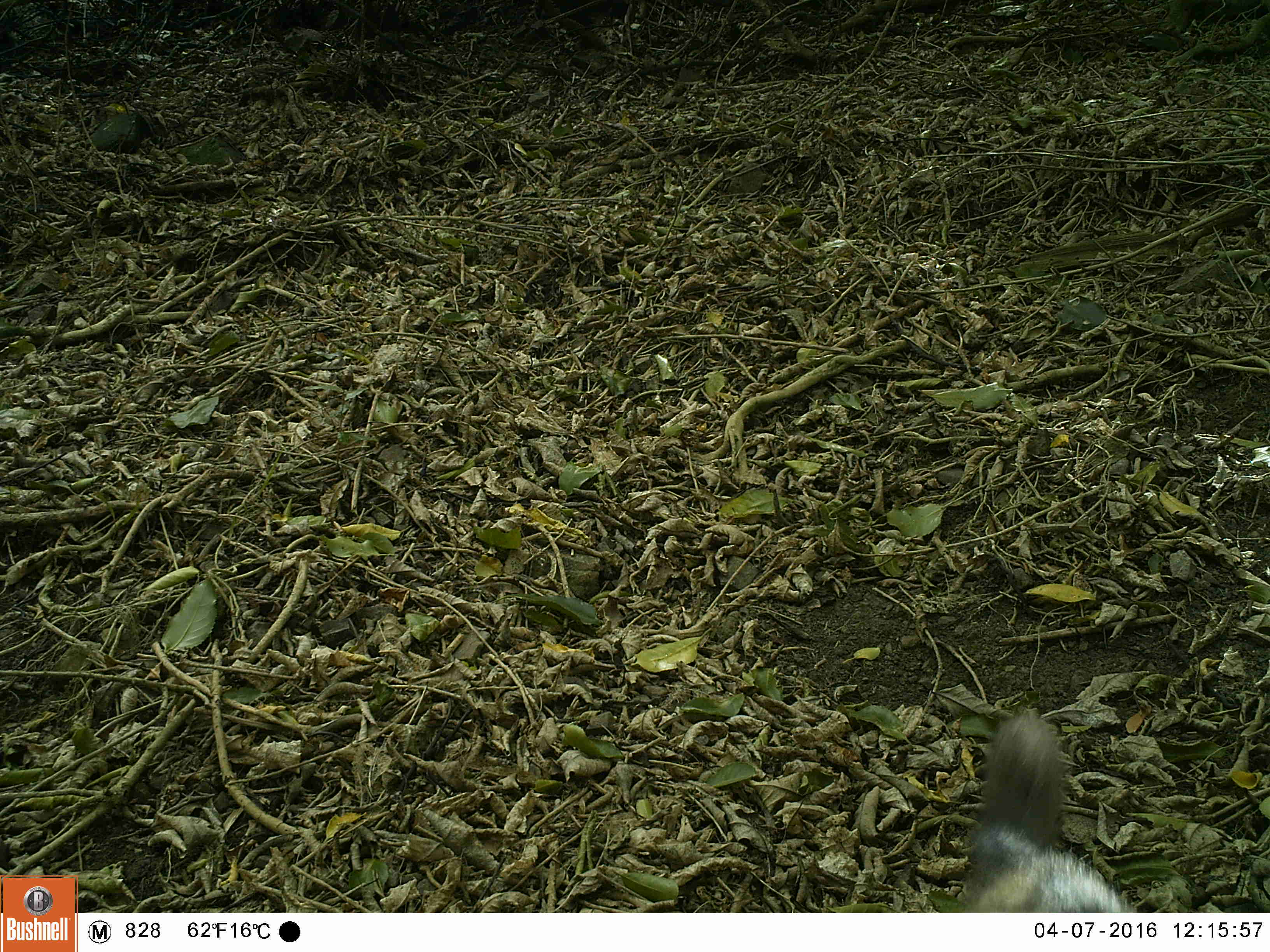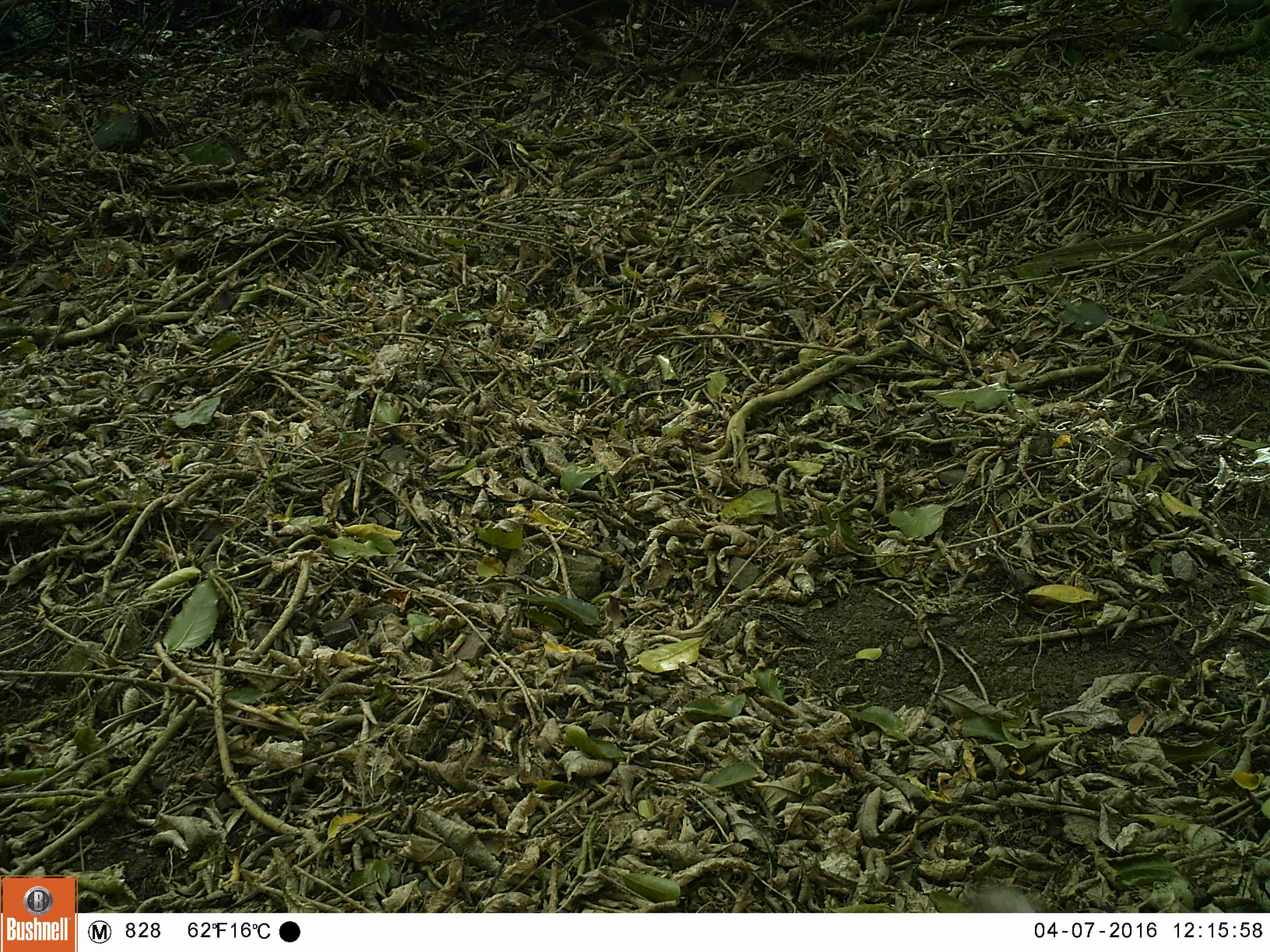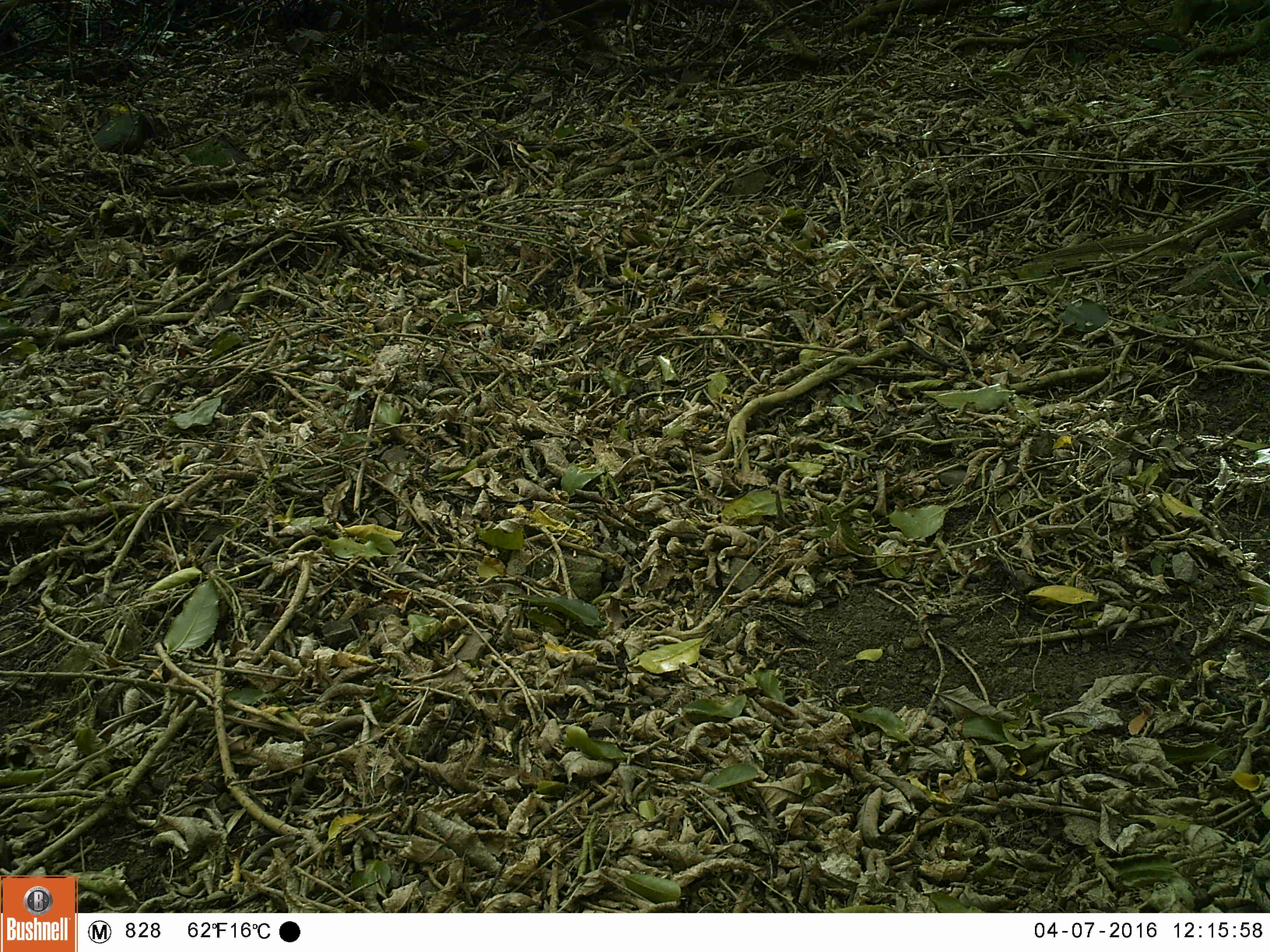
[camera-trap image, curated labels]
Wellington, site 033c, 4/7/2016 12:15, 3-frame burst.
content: unidentified animal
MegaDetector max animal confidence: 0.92